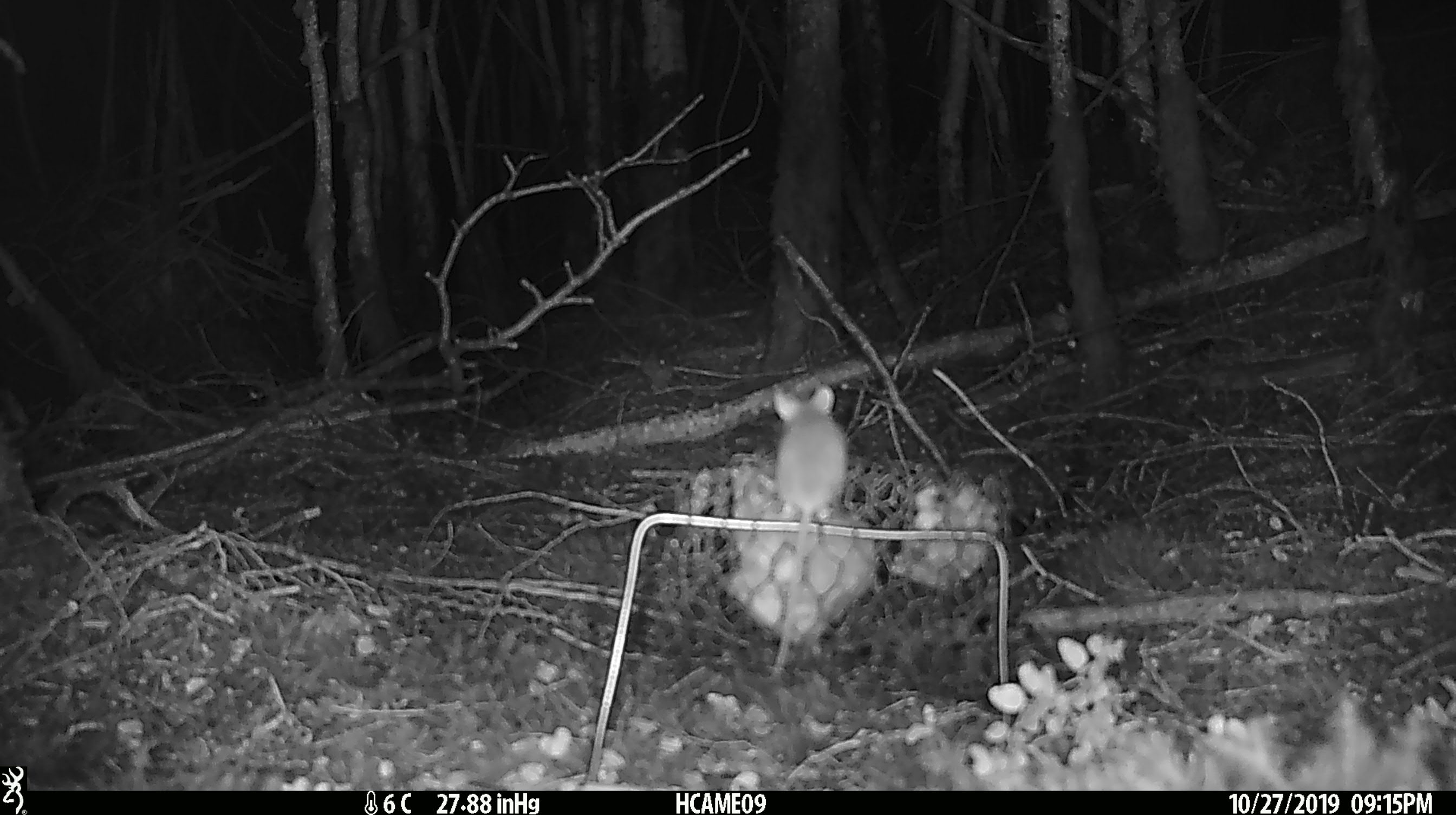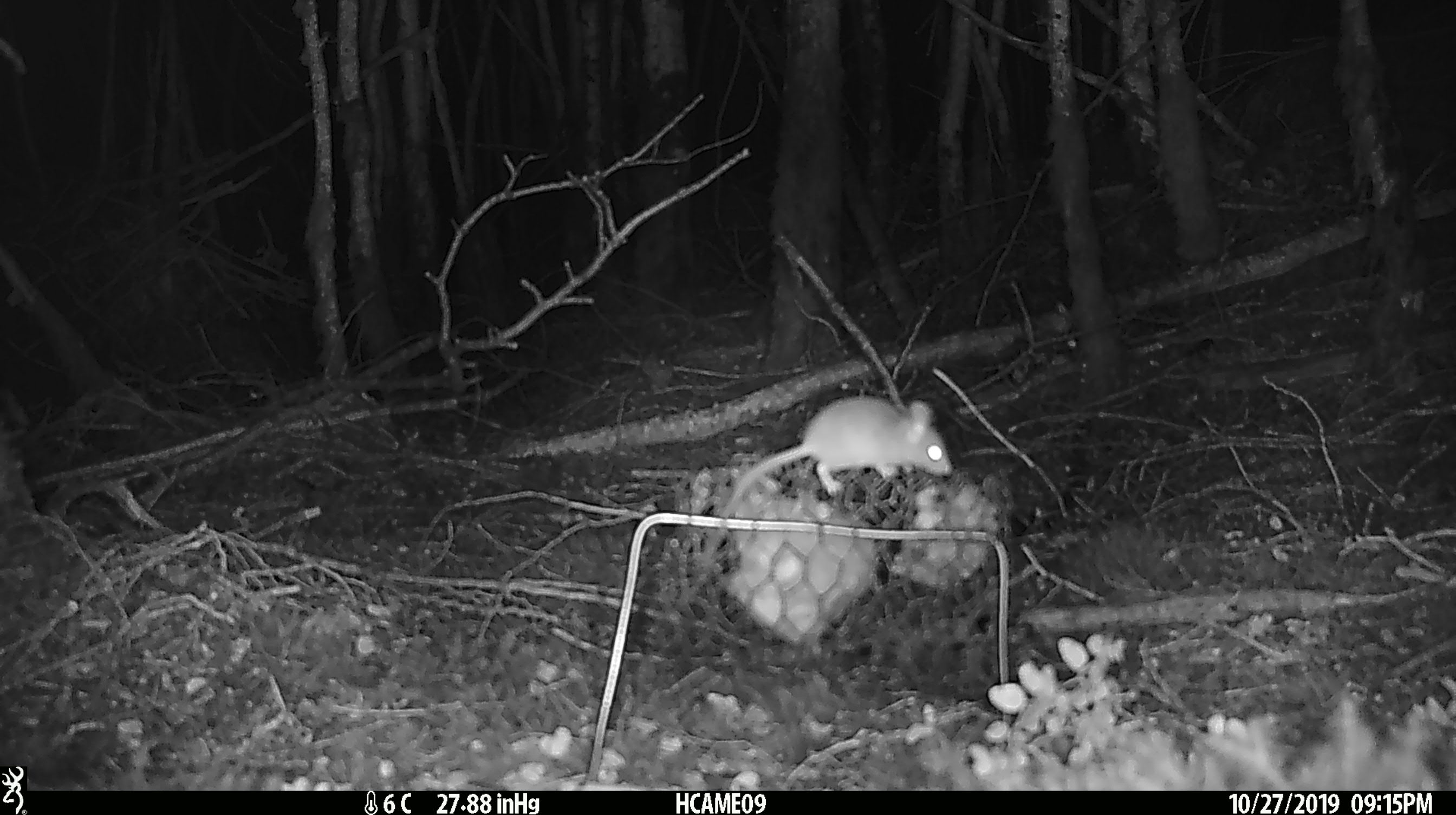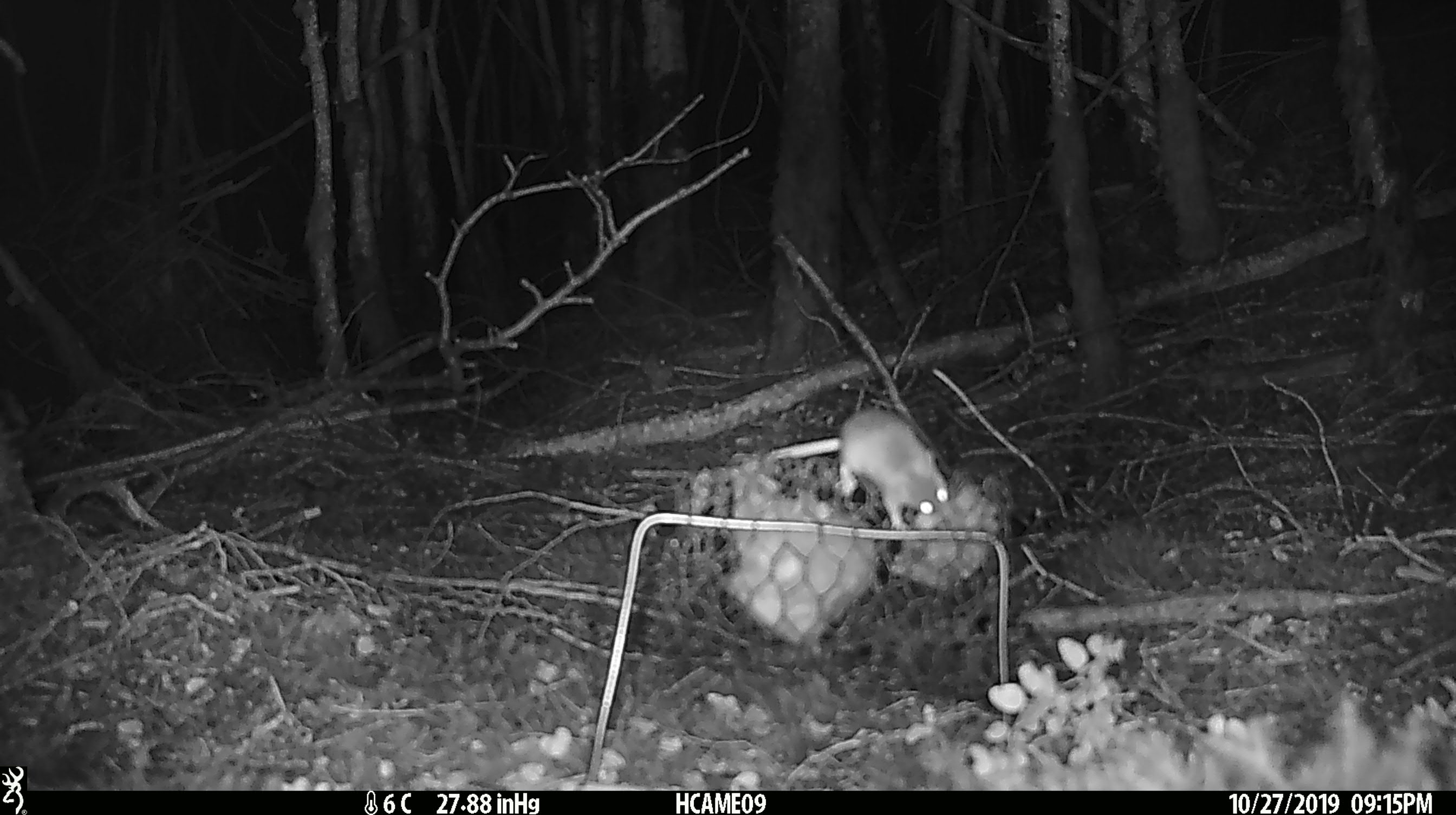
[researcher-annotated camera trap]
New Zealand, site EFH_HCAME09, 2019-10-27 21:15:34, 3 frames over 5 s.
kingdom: Animalia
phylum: Chordata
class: Mammalia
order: Rodentia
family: Muridae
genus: Mus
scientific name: Mus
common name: mouse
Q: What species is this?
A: Mouse (Mus).